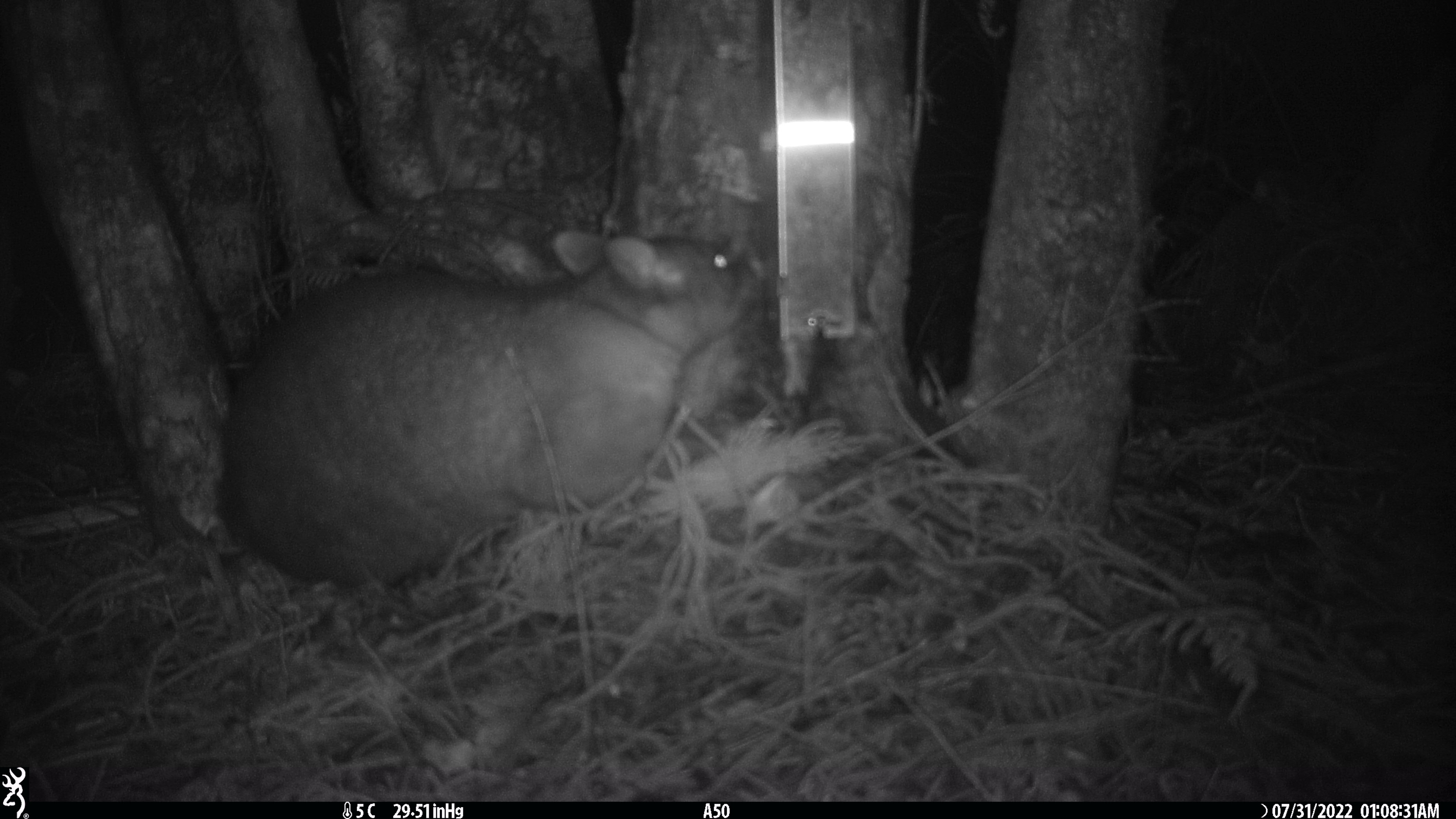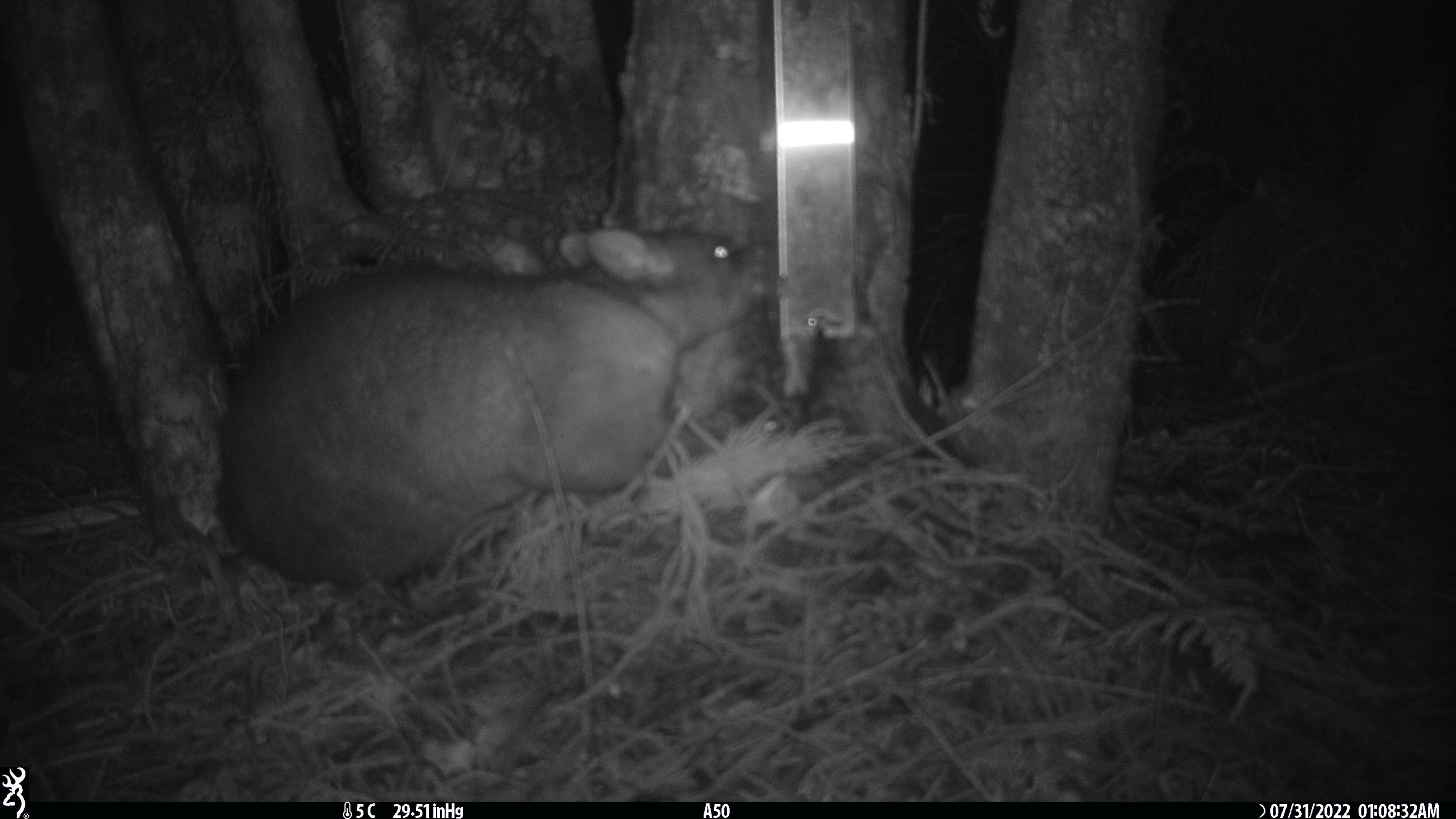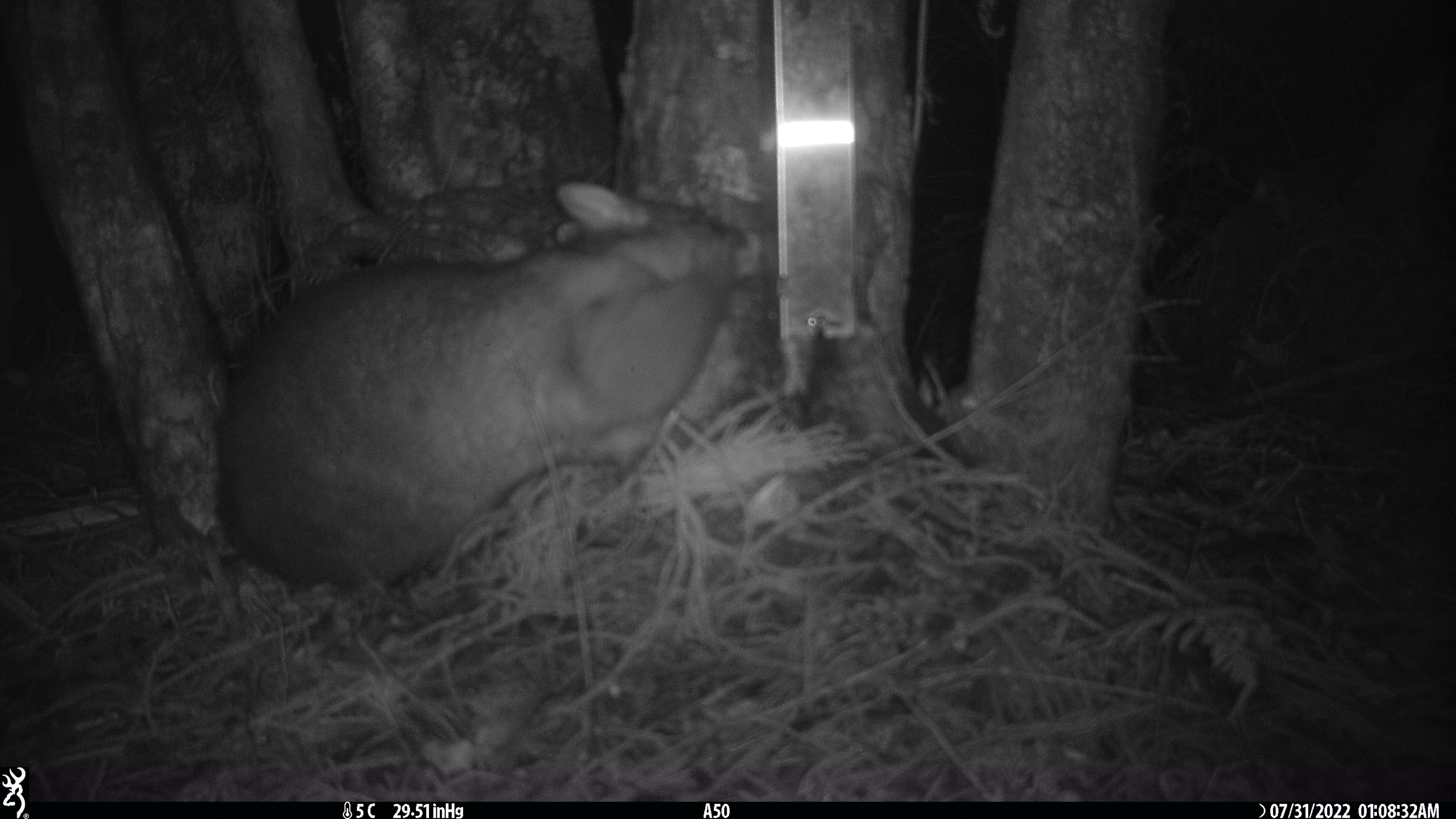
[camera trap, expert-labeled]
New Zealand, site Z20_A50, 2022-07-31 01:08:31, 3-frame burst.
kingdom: Animalia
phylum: Chordata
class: Mammalia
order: Diprotodontia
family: Phalangeridae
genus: Trichosurus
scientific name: Trichosurus vulpecula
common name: common brushtail possum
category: possum